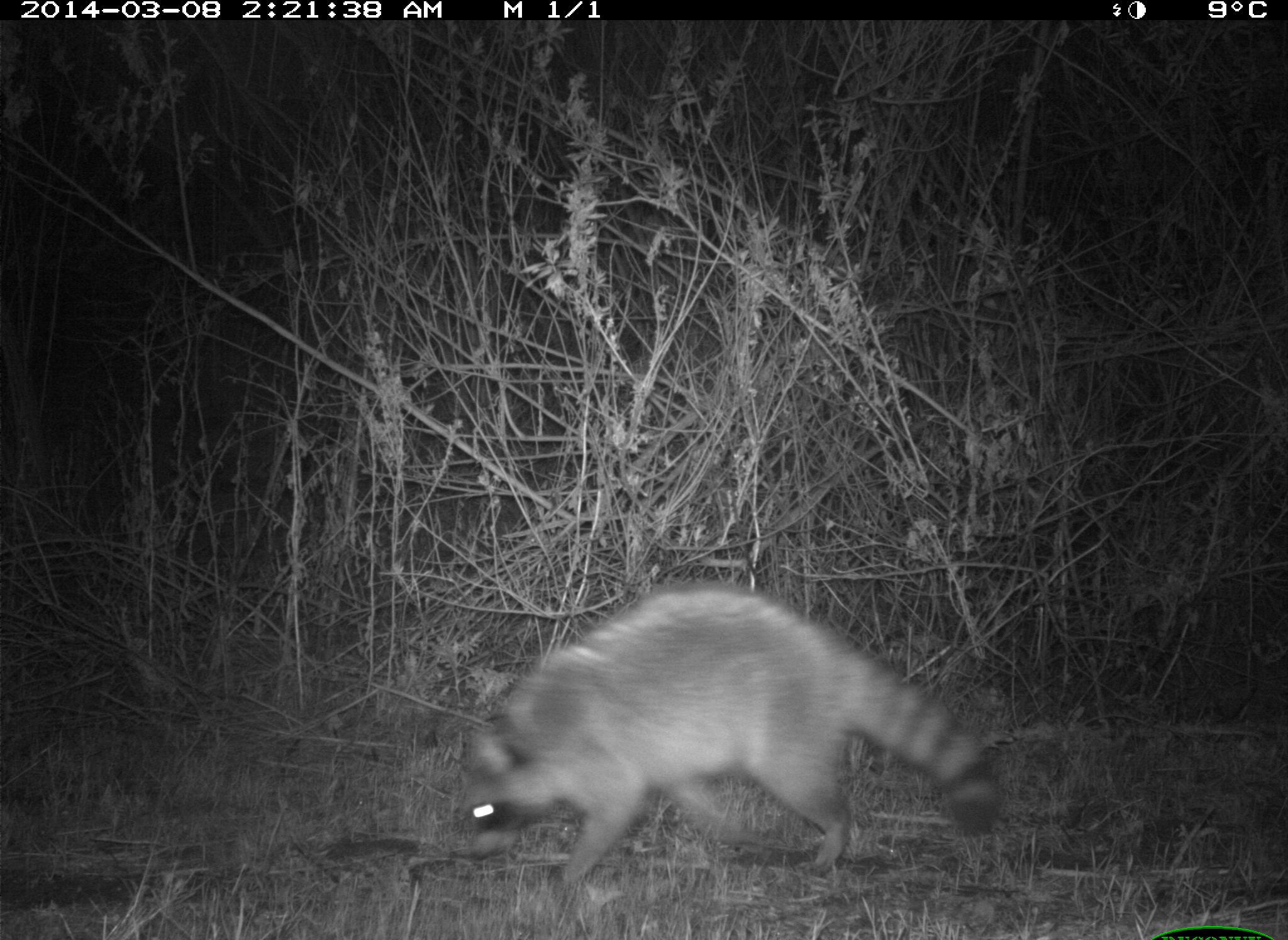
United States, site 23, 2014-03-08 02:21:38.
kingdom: Animalia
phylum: Chordata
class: Mammalia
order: Carnivora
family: Procyonidae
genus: Procyon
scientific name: Procyon lotor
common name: raccoon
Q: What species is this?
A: Raccoon (Procyon lotor).